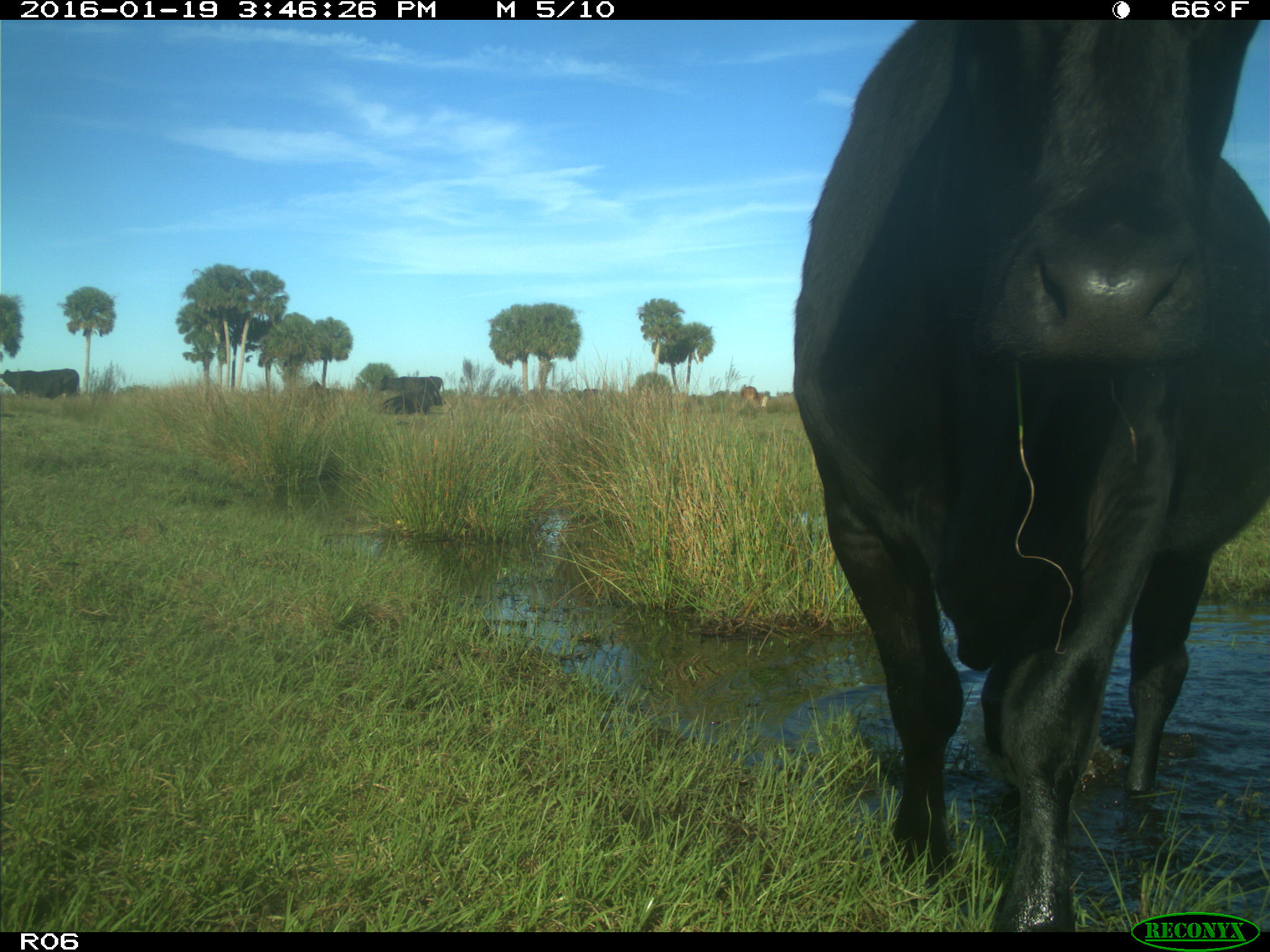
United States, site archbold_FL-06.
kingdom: Animalia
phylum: Chordata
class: Mammalia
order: Artiodactyla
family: Bovidae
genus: Bos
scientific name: Bos taurus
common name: domestic cow